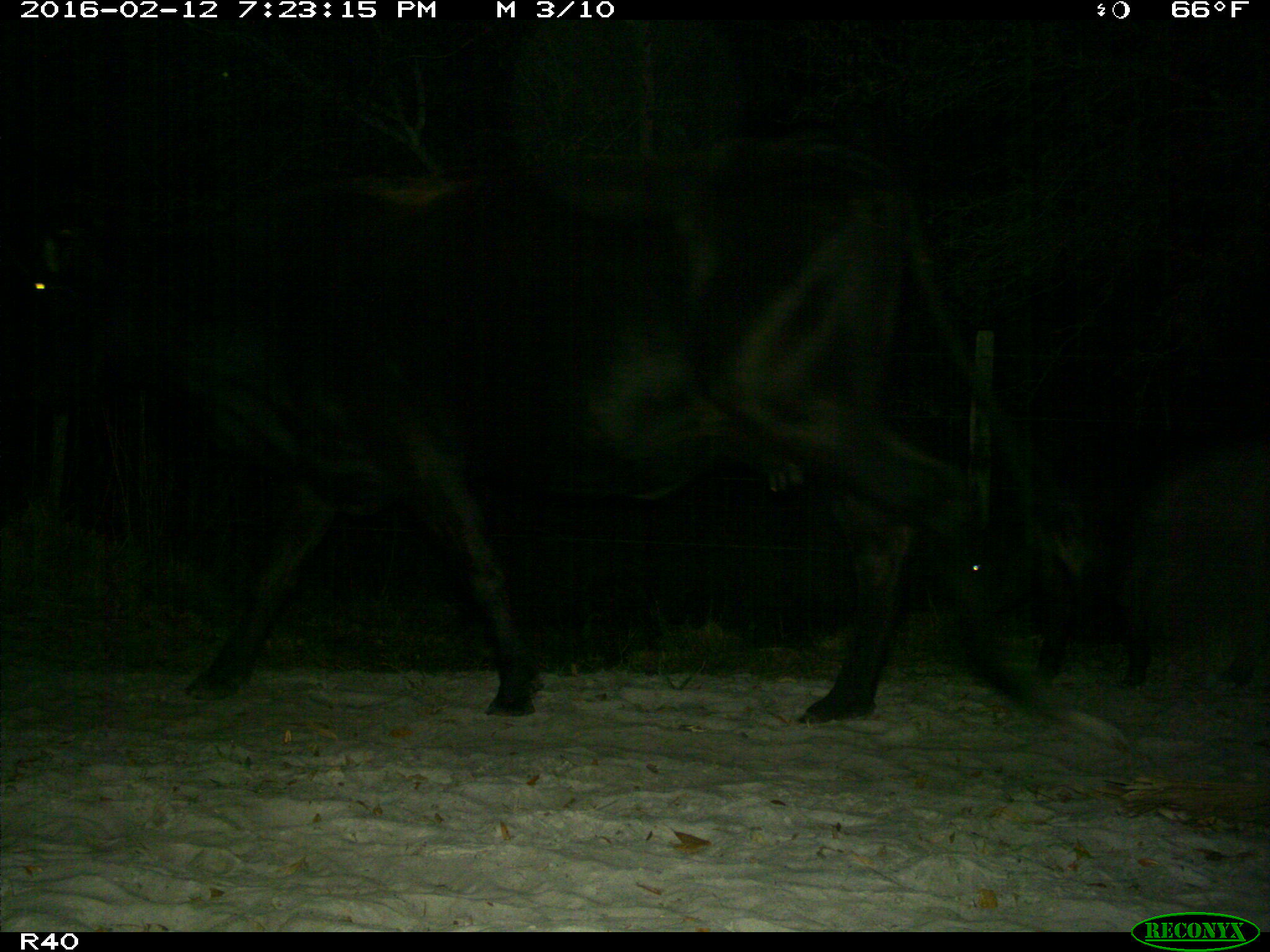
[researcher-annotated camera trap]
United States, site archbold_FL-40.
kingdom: Animalia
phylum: Chordata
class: Mammalia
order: Artiodactyla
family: Bovidae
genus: Bos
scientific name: Bos taurus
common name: domestic cow